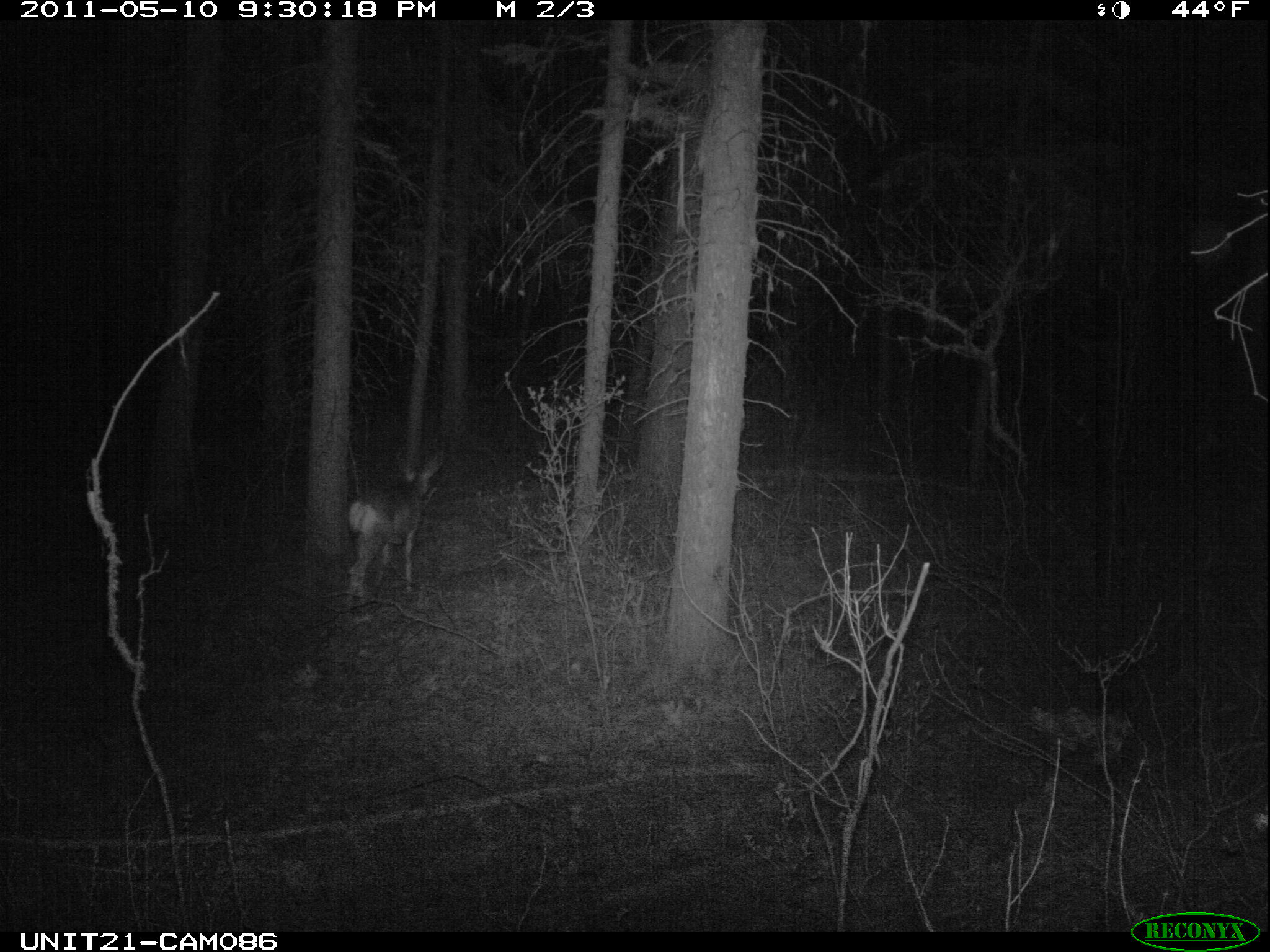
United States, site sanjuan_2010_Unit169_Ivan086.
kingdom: Animalia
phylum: Chordata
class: Mammalia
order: Artiodactyla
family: Cervidae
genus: Odocoileus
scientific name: Odocoileus hemionus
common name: mule deer